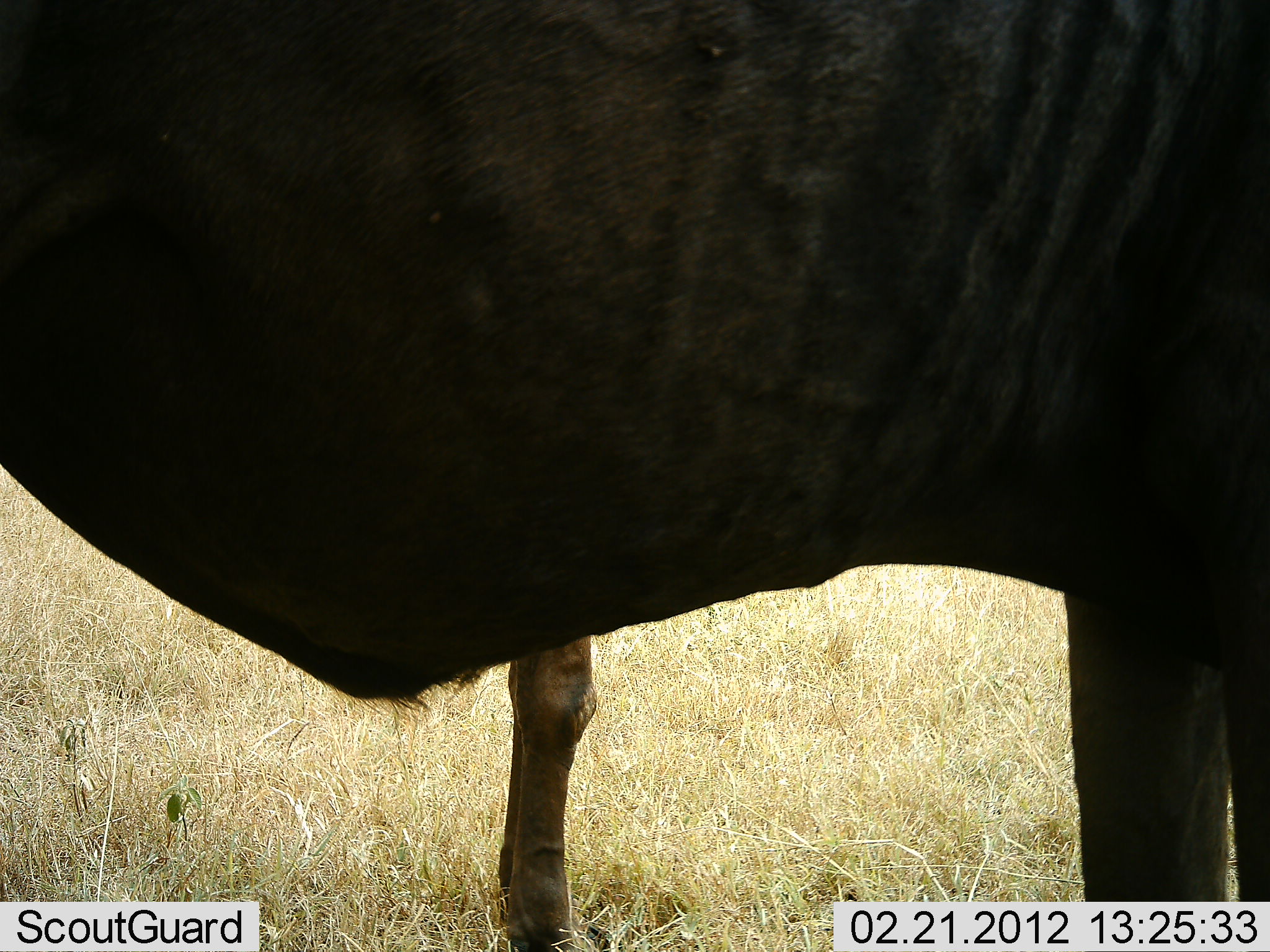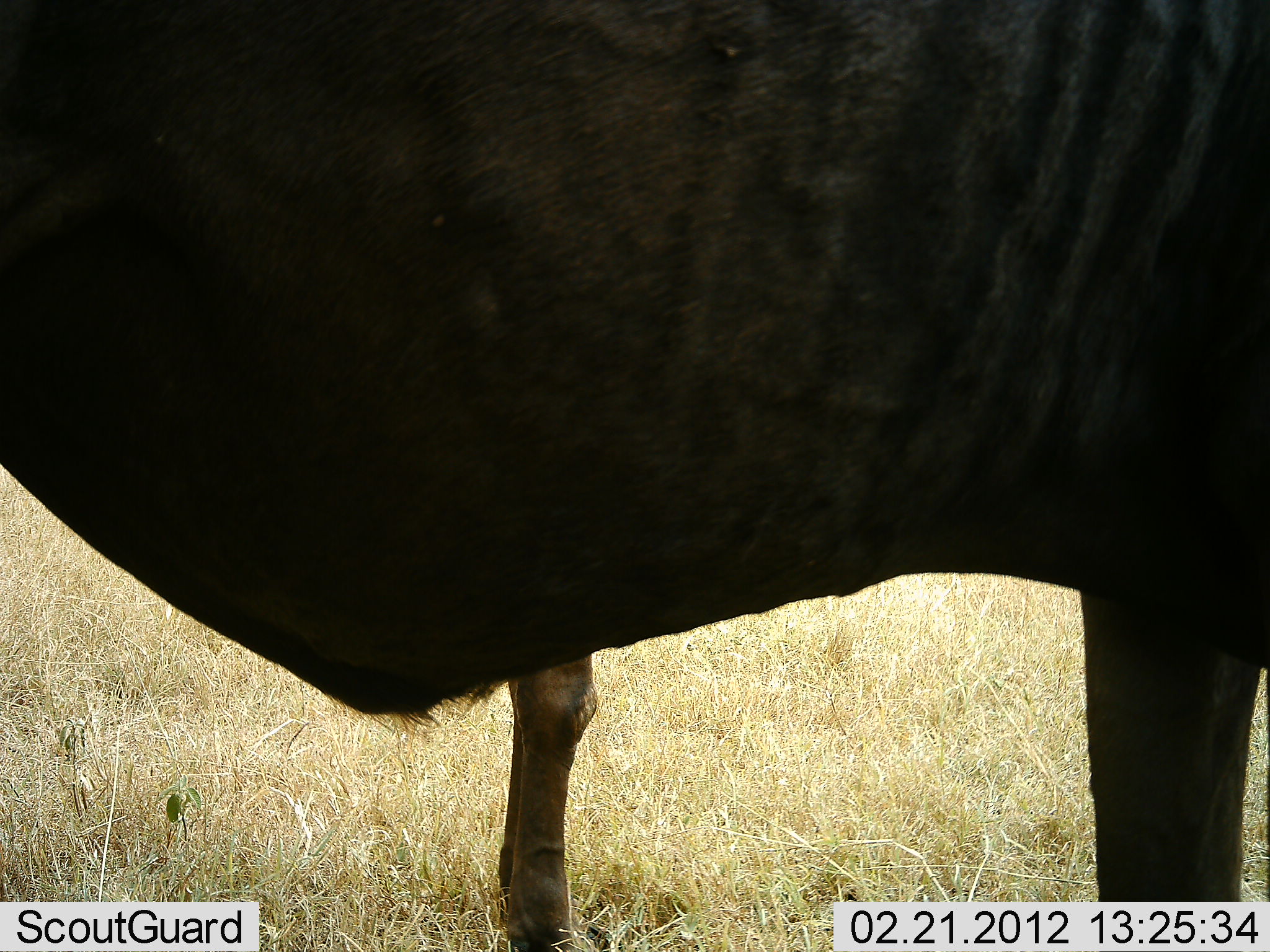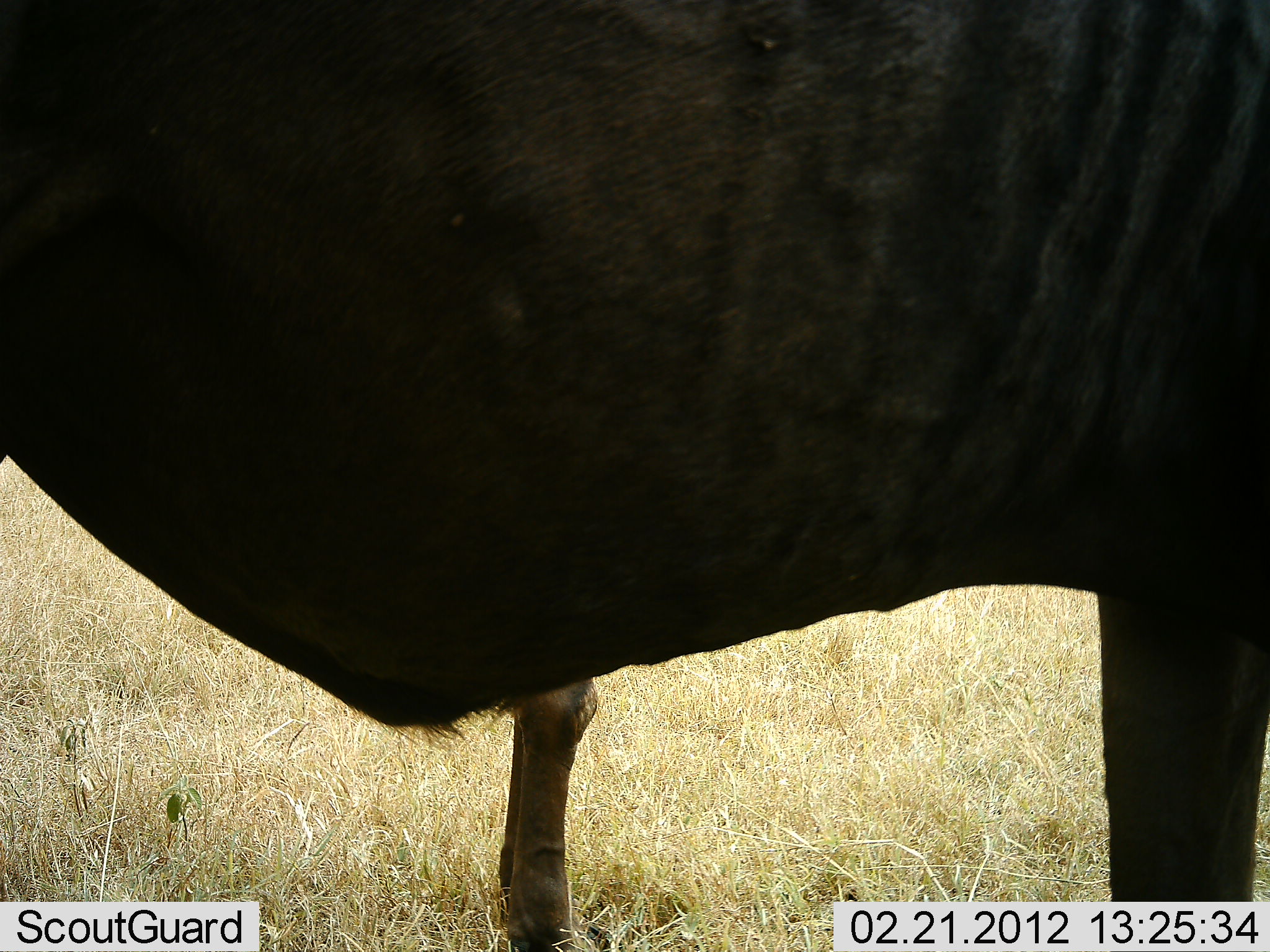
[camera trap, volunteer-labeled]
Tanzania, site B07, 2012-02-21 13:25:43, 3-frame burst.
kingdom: Animalia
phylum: Chordata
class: Mammalia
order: Artiodactyla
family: Bovidae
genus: Connochaetes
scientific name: Connochaetes taurinus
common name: blue wildebeest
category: wildebeest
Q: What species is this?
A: Wildebeest (blue wildebeest) (Connochaetes taurinus).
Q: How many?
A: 2.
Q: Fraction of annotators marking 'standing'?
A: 100%.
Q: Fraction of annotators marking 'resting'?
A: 0%.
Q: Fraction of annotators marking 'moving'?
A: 0%.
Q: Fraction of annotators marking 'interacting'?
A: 0%.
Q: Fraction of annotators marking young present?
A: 0%.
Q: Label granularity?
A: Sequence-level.